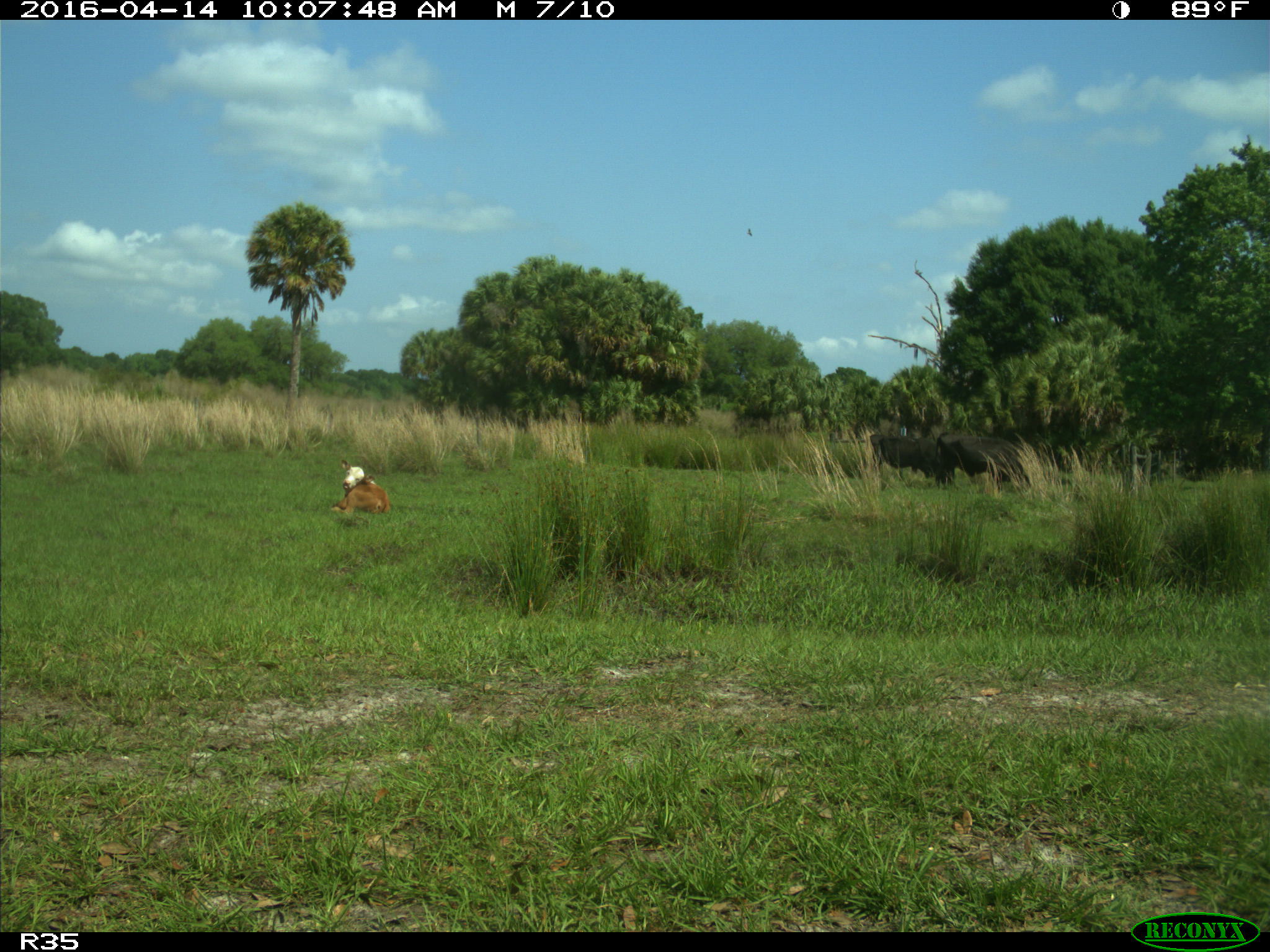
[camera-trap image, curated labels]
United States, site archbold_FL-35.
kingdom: Animalia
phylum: Chordata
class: Mammalia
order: Artiodactyla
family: Bovidae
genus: Bos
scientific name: Bos taurus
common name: domestic cow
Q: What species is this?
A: Bos taurus (domestic cow).